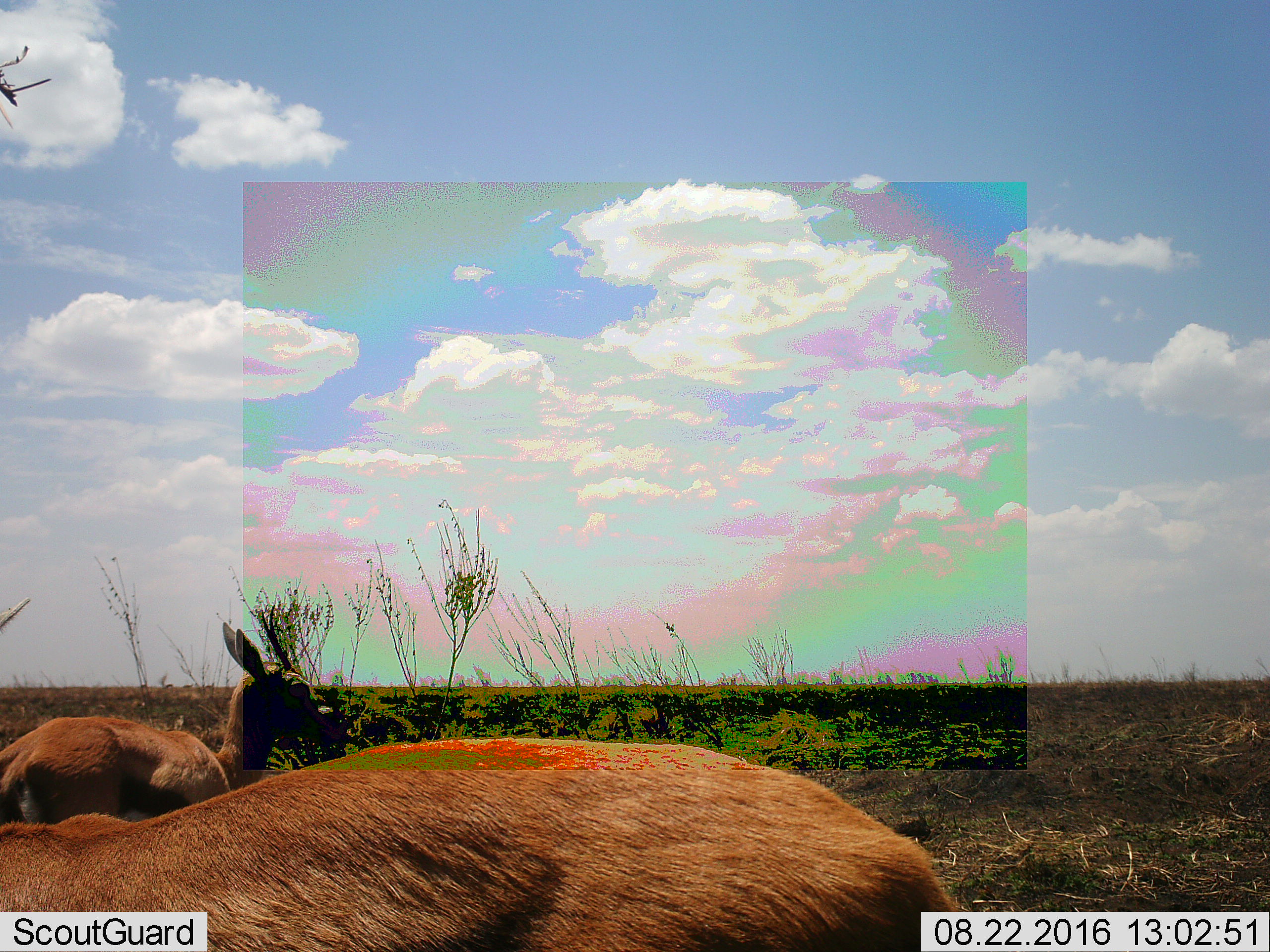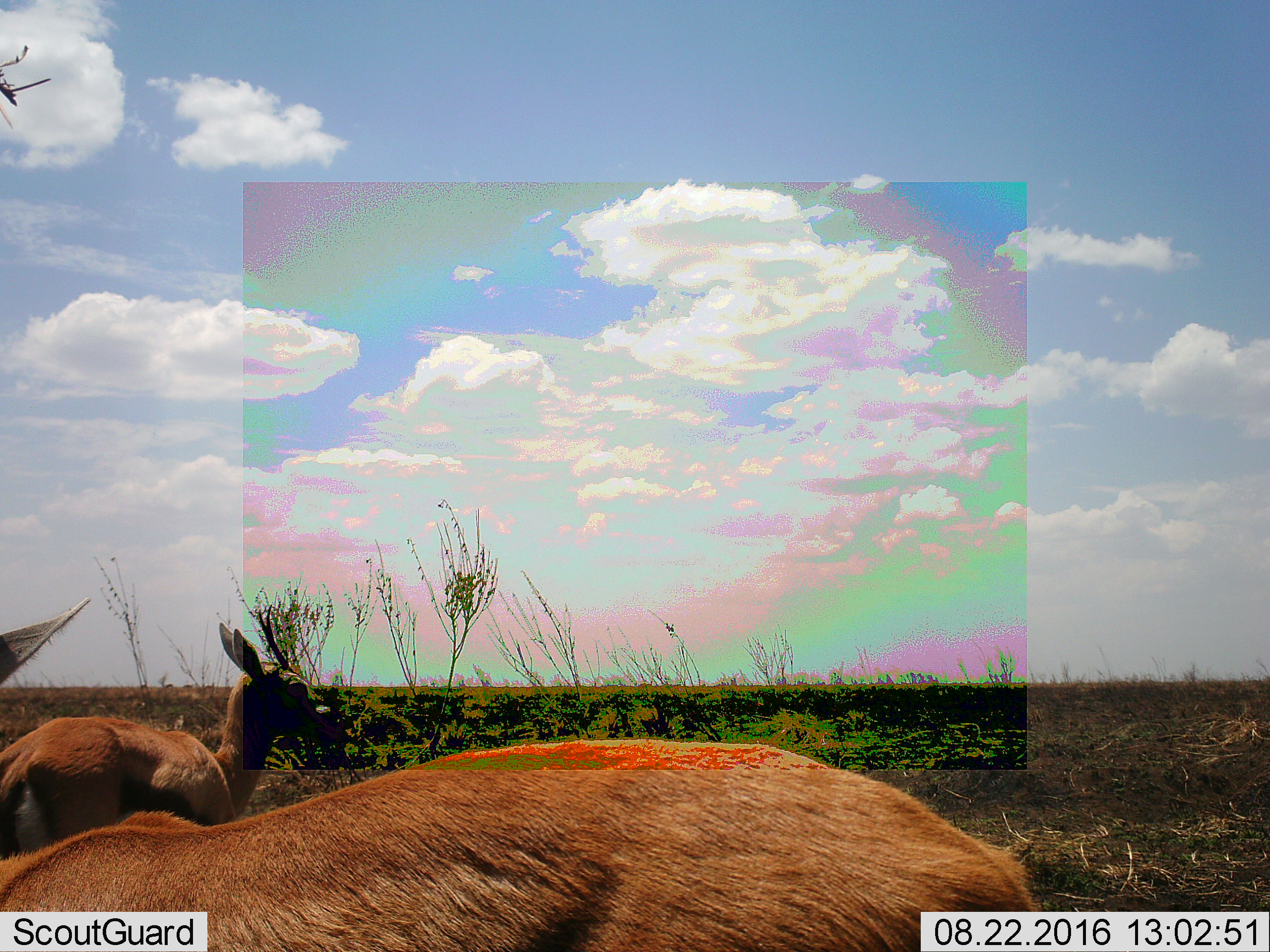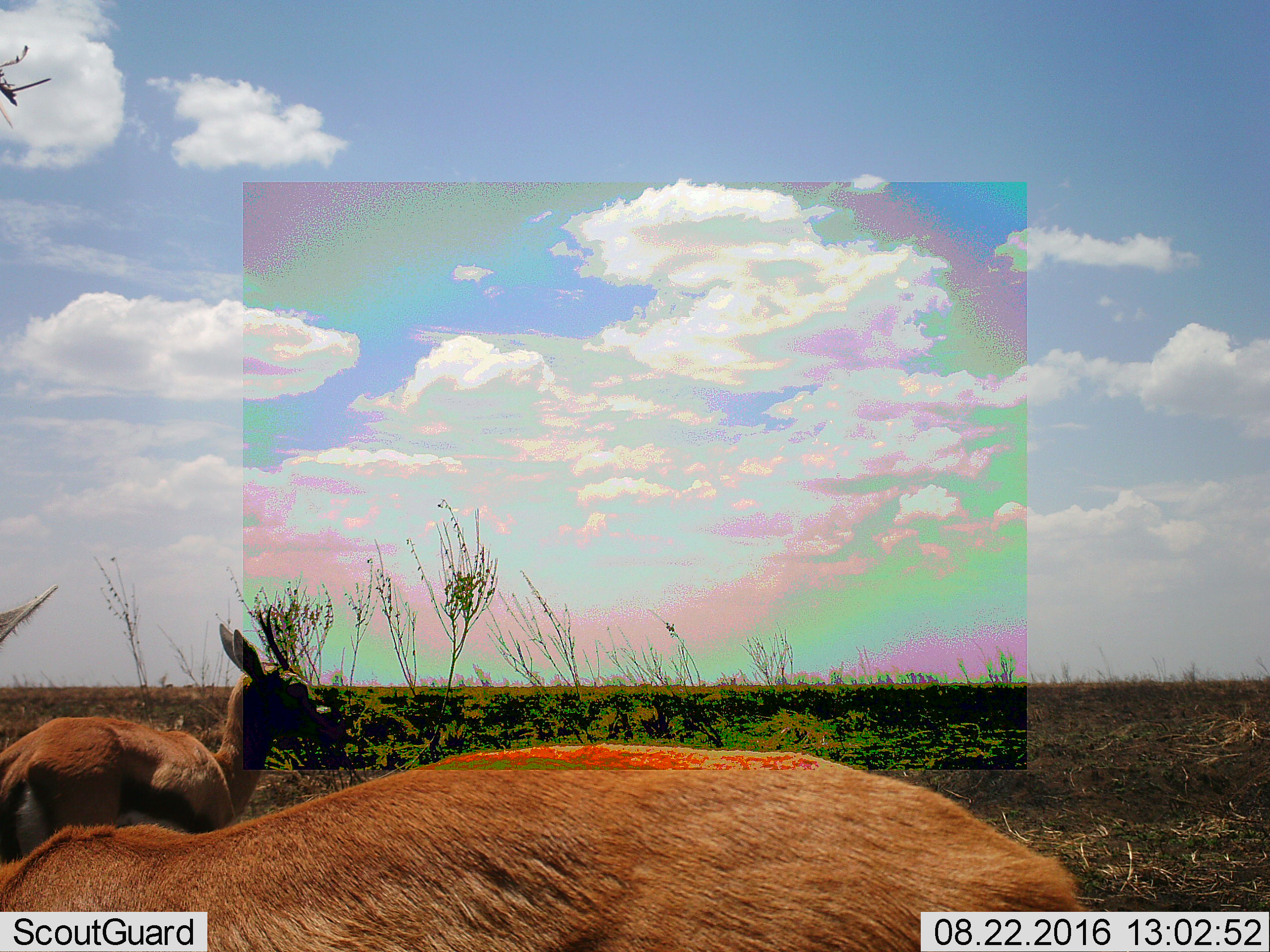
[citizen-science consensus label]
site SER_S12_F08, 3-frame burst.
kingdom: Animalia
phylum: Chordata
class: Mammalia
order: Artiodactyla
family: Bovidae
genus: Eudorcas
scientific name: Eudorcas thomsonii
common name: thomson's gazelle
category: gazellethomsons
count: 2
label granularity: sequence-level